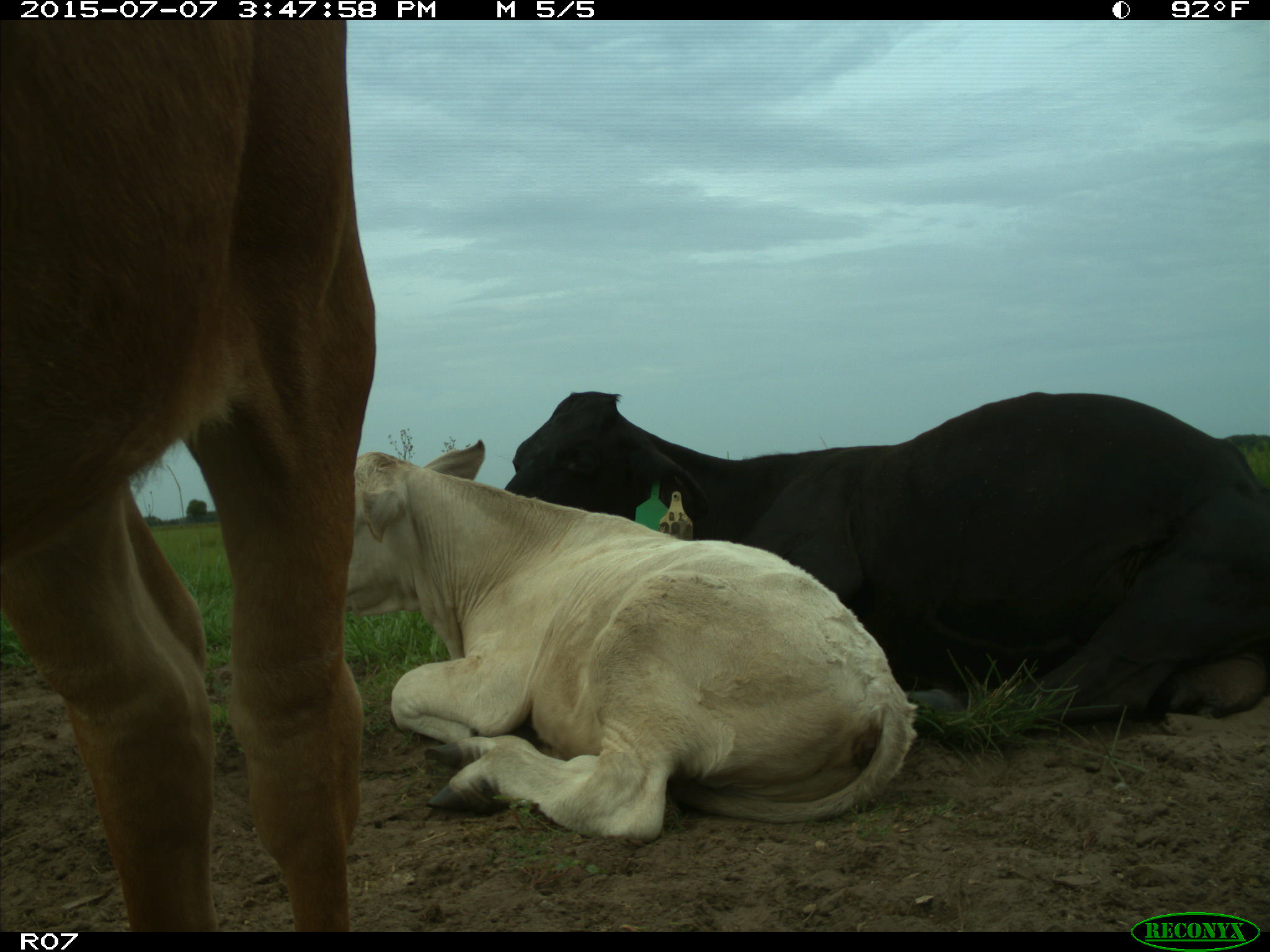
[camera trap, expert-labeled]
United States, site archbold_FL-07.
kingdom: Animalia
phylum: Chordata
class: Mammalia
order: Artiodactyla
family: Bovidae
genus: Bos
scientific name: Bos taurus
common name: domestic cow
Bos taurus (domestic cow).